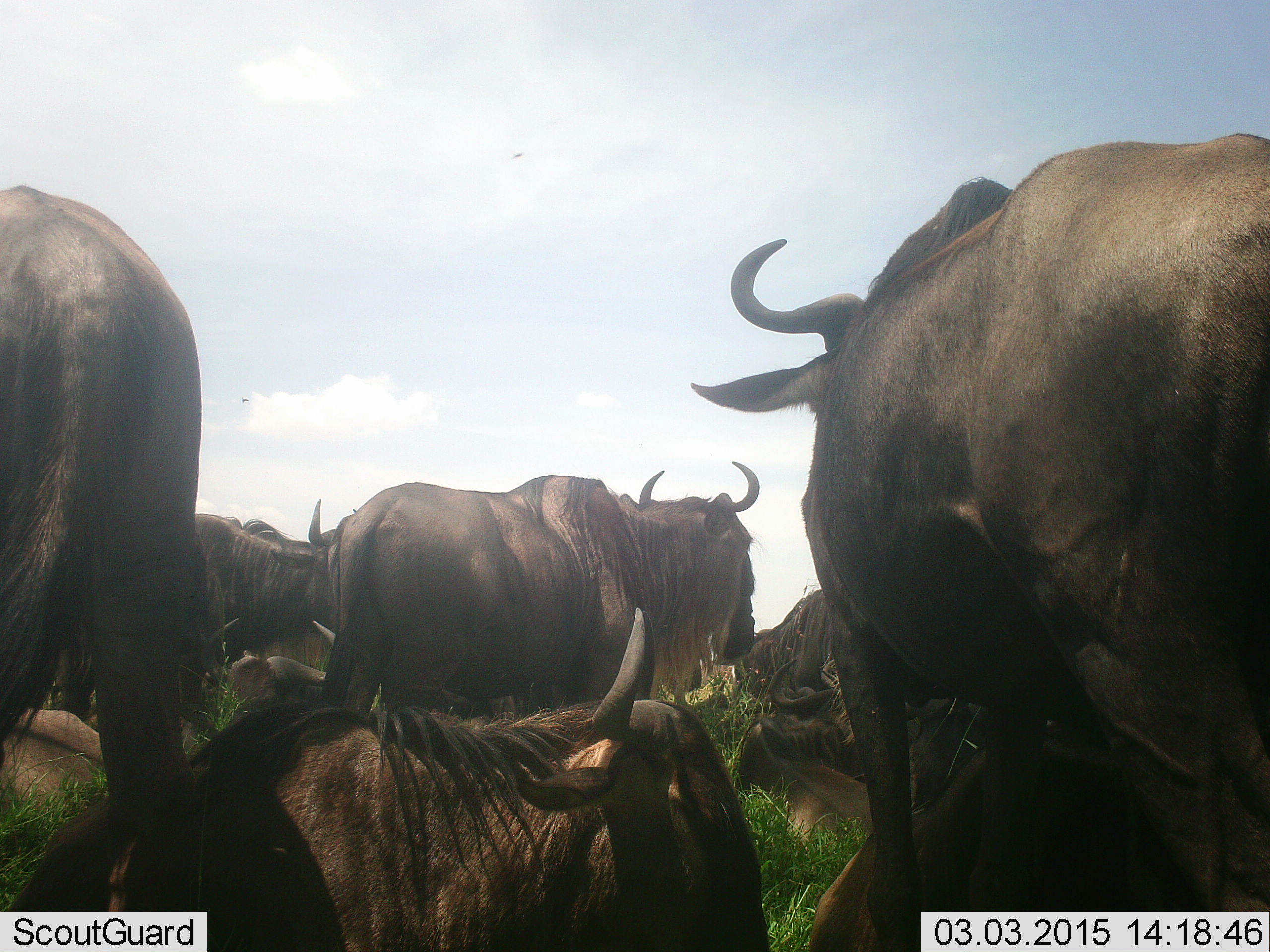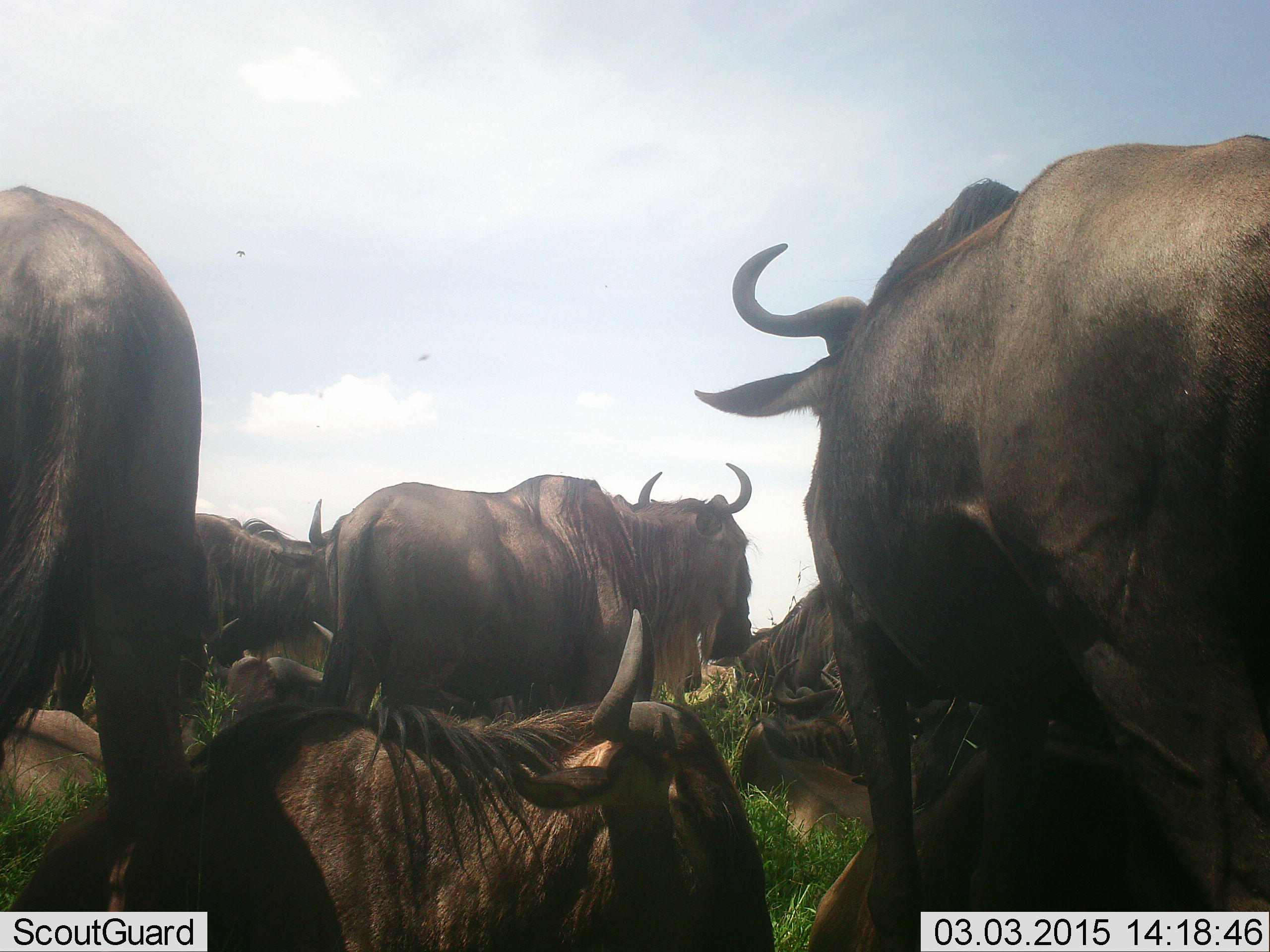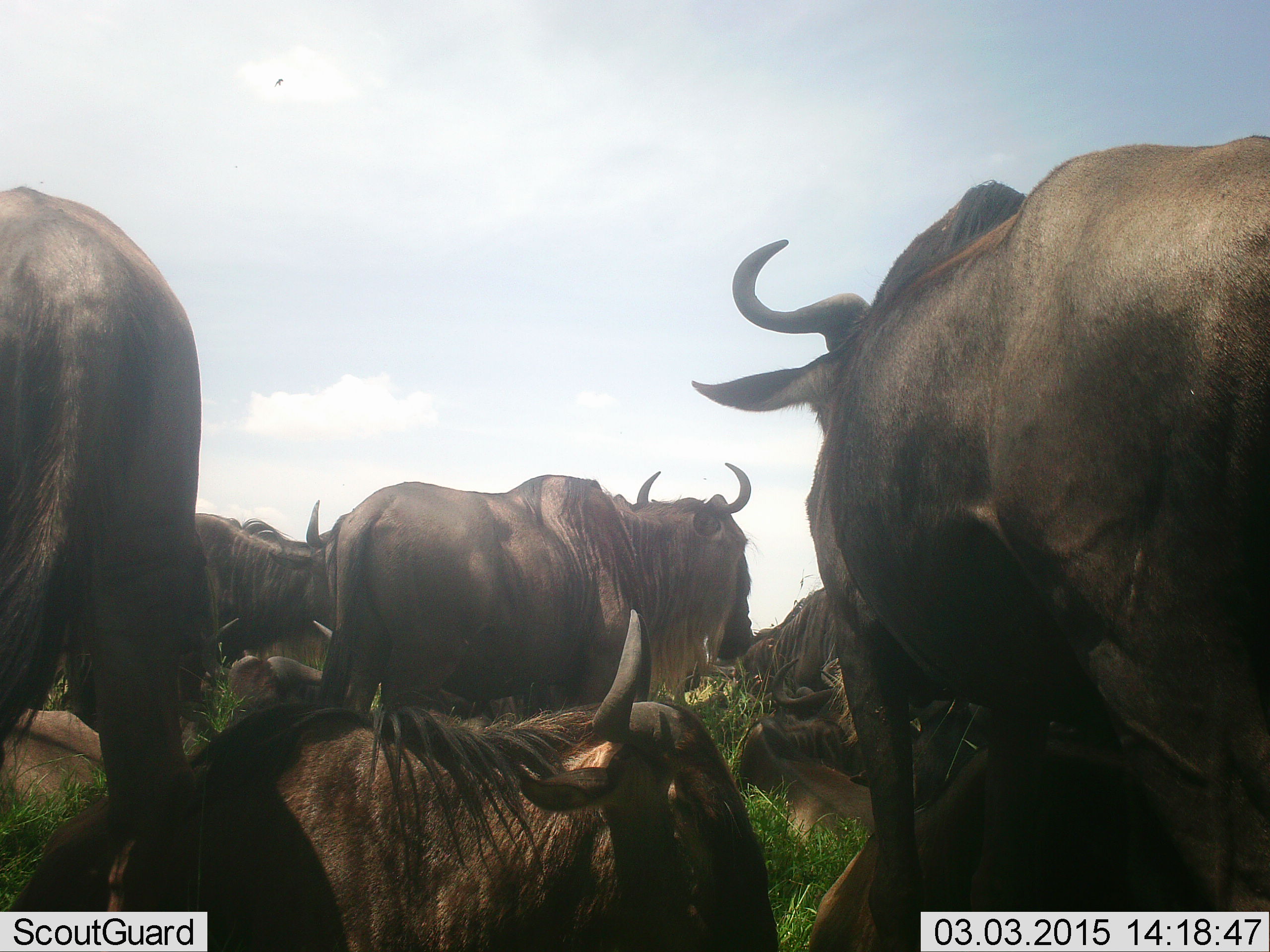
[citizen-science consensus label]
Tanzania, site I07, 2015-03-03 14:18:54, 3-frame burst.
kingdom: Animalia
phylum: Chordata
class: Mammalia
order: Artiodactyla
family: Bovidae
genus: Connochaetes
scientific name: Connochaetes taurinus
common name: blue wildebeest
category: wildebeest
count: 9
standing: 90%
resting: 90%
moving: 0%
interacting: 0%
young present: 0%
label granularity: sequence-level